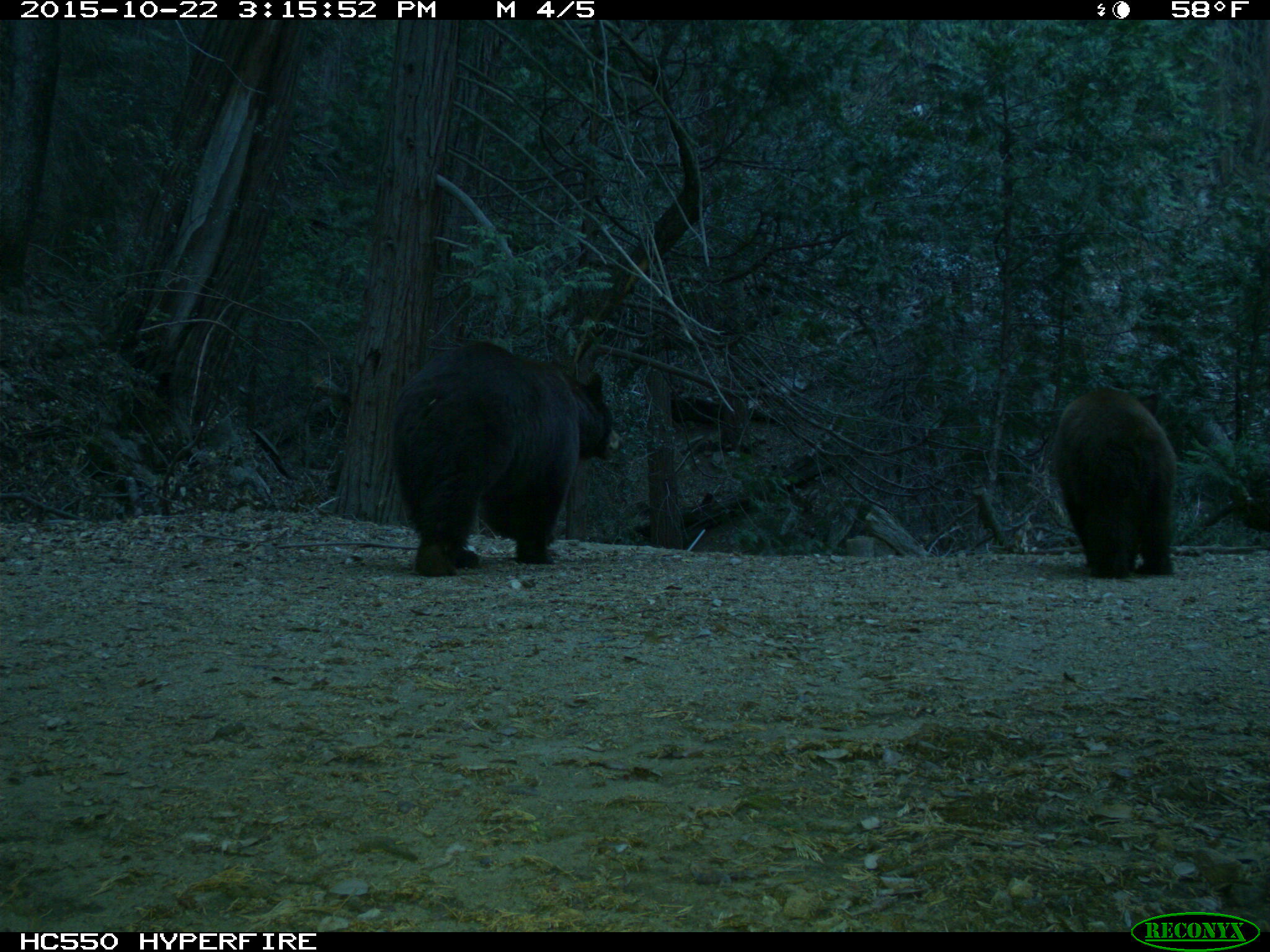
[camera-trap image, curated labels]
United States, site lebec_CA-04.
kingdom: Animalia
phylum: Chordata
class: Mammalia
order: Carnivora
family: Ursidae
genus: Ursus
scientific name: Ursus americanus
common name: american black bear